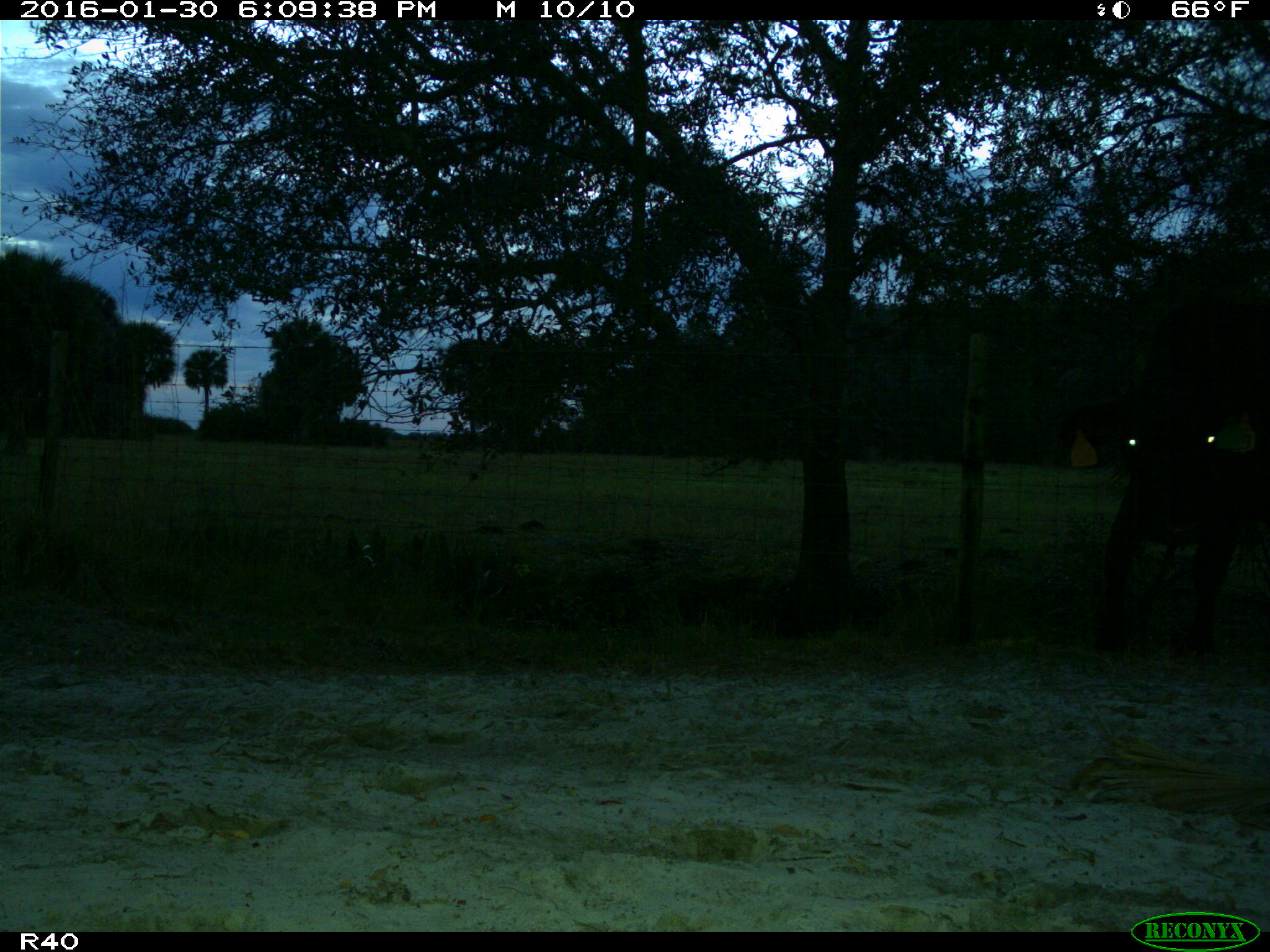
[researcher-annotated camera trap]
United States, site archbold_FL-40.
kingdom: Animalia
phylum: Chordata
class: Mammalia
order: Artiodactyla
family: Bovidae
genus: Bos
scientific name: Bos taurus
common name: domestic cow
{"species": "Bos taurus (domestic cow)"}